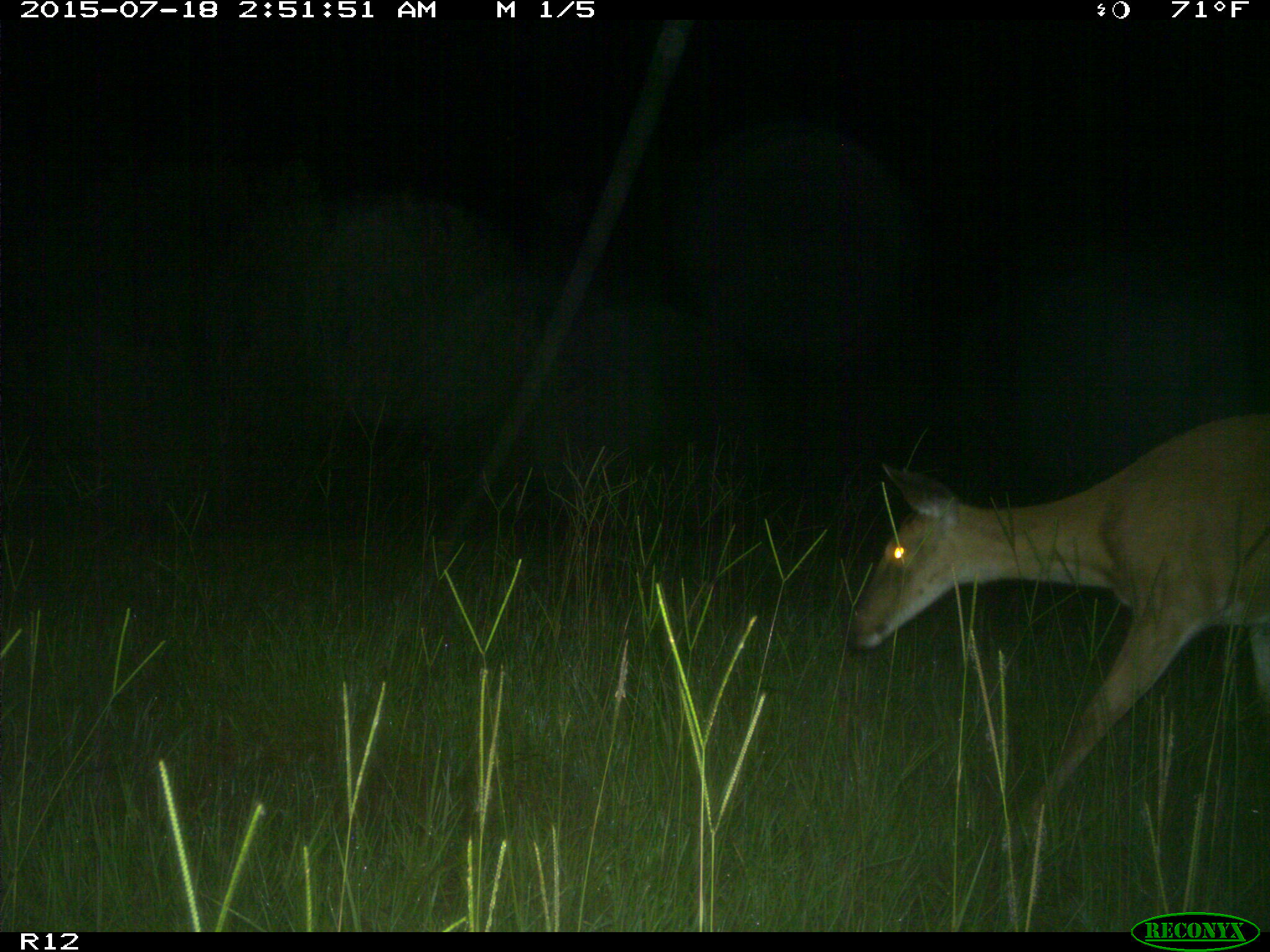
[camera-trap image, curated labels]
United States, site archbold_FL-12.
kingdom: Animalia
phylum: Chordata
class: Mammalia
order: Artiodactyla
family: Cervidae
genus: Odocoileus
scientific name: Odocoileus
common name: deer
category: unidentified deer